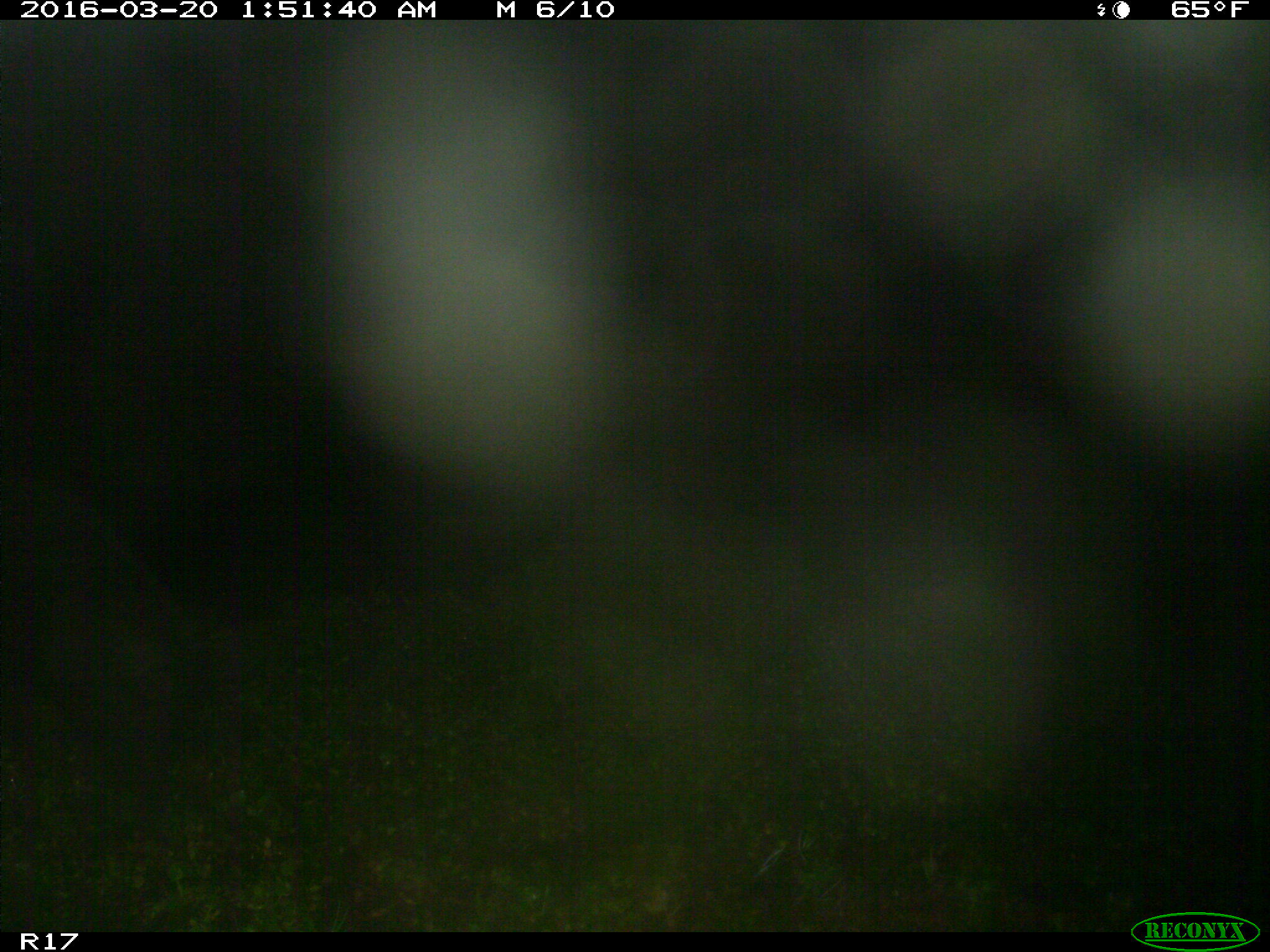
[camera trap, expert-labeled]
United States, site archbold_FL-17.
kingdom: Animalia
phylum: Chordata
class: Mammalia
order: Artiodactyla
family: Suidae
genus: Sus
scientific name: Sus scrofa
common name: wild boar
Sus scrofa (wild boar).